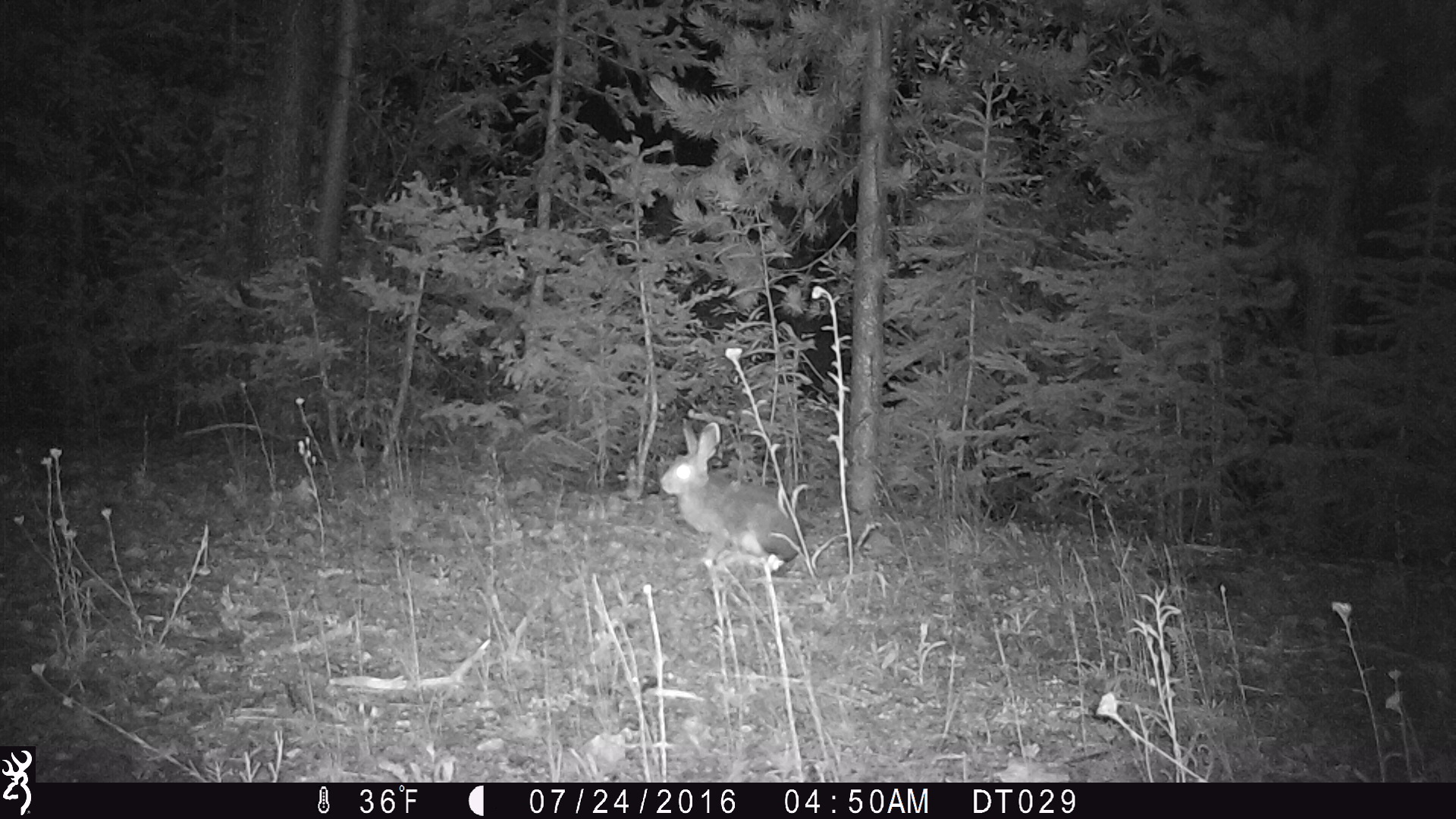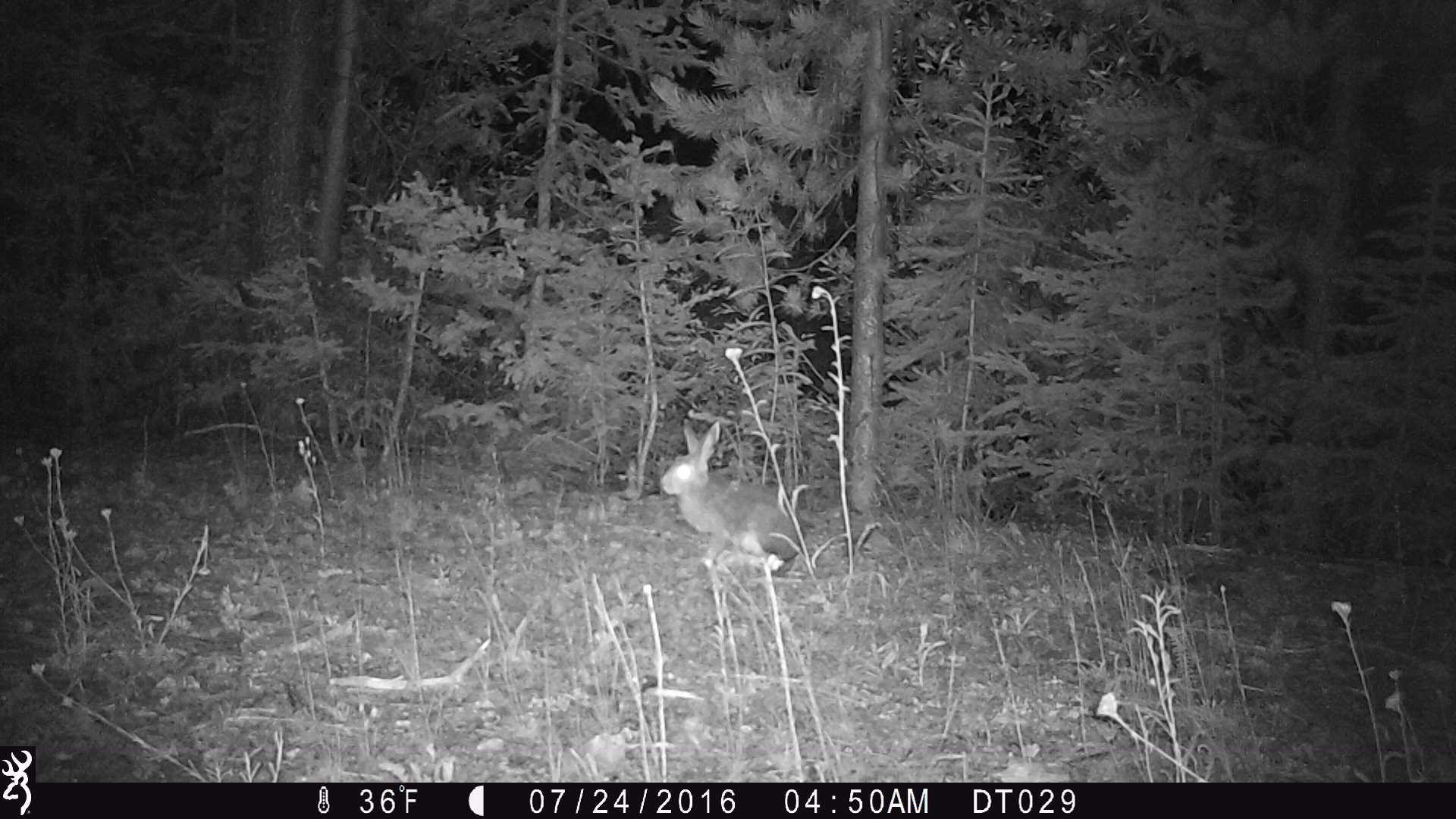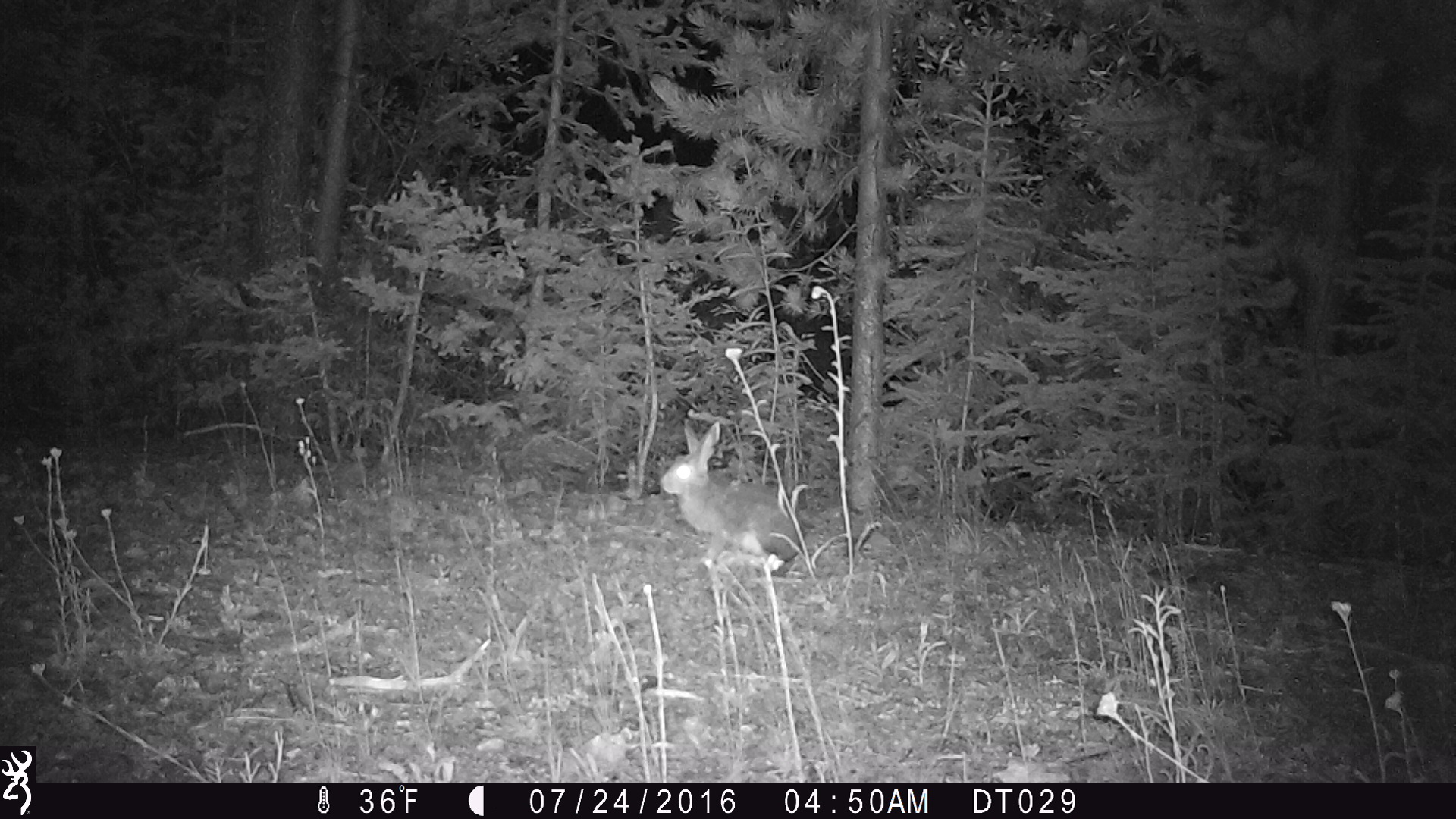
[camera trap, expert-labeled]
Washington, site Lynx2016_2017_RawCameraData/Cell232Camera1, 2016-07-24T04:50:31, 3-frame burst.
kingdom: Animalia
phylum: Chordata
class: Mammalia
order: Lagomorpha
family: Leporidae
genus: Lepus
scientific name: Lepus americanus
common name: snowshoe hare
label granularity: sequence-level